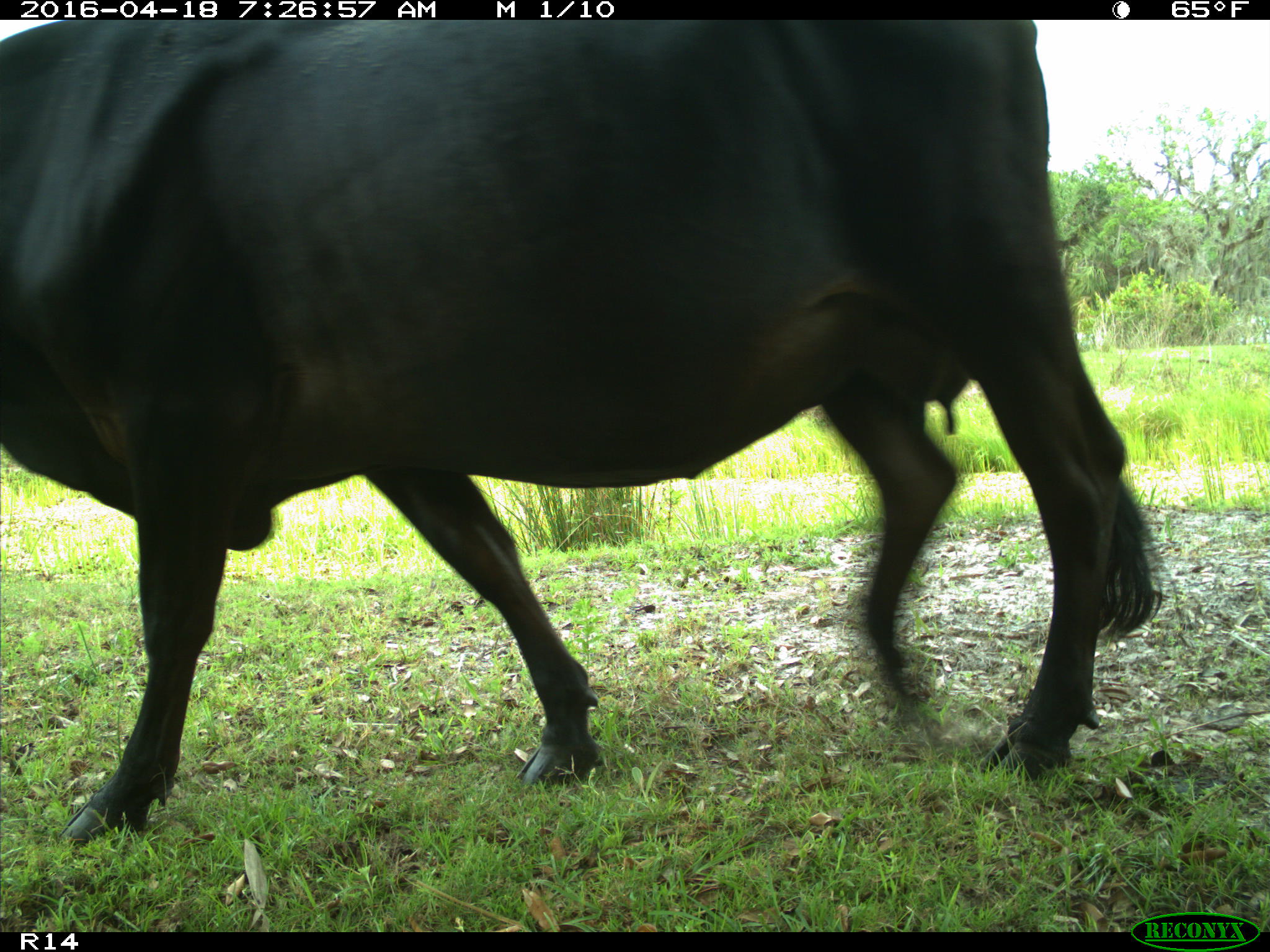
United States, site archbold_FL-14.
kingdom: Animalia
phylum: Chordata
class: Mammalia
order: Artiodactyla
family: Bovidae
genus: Bos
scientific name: Bos taurus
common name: domestic cow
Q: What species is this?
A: Bos taurus (domestic cow).